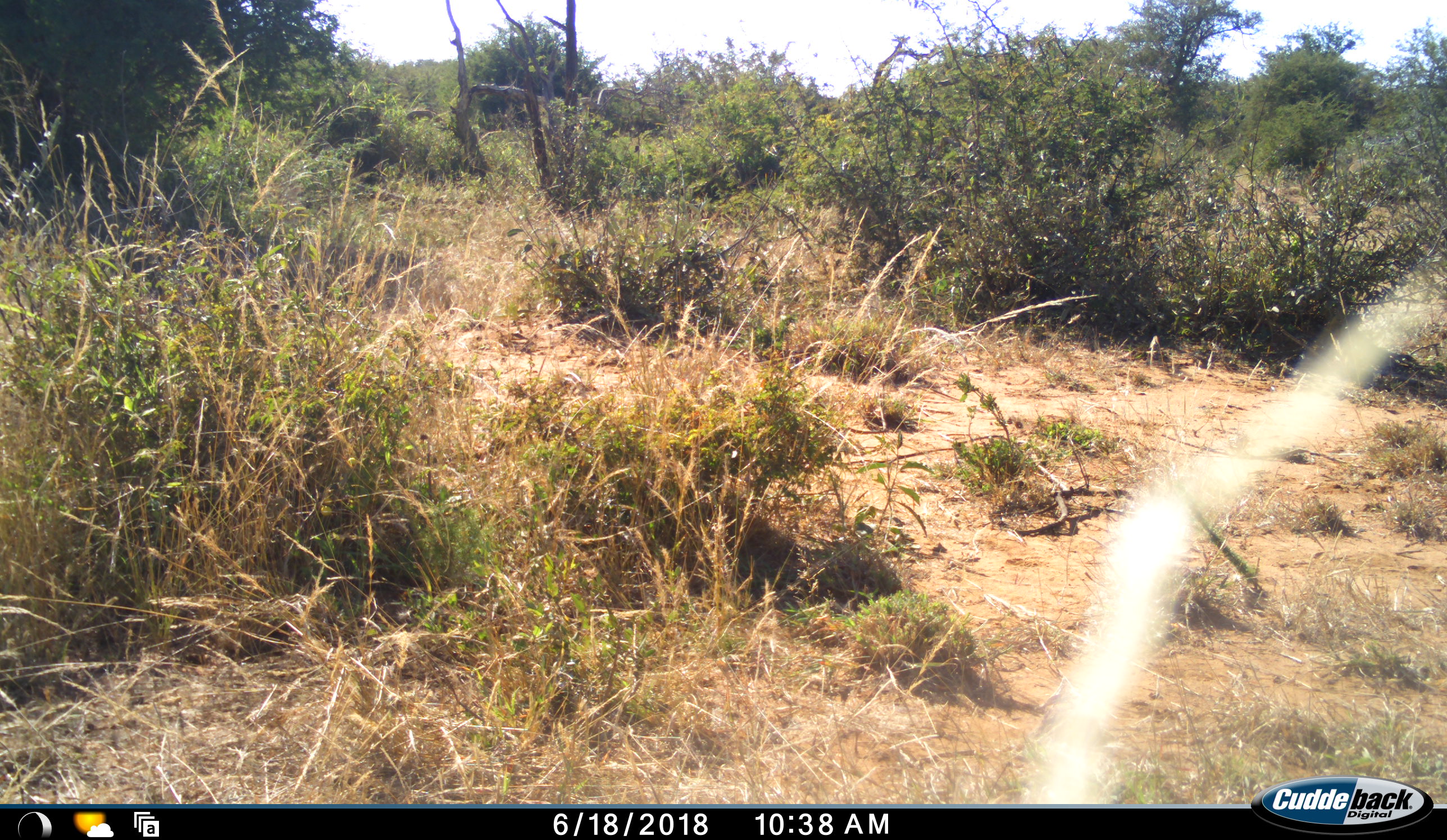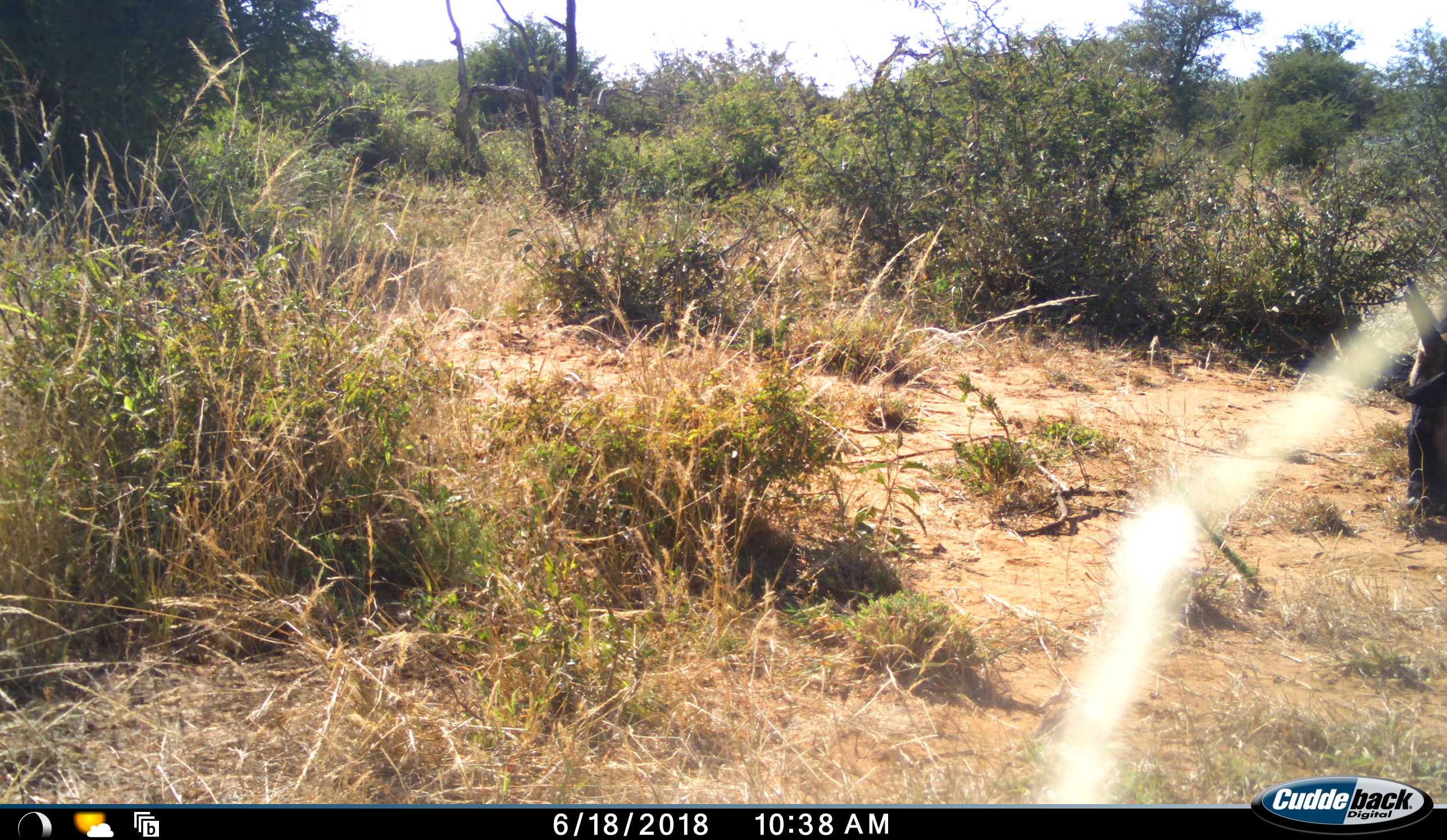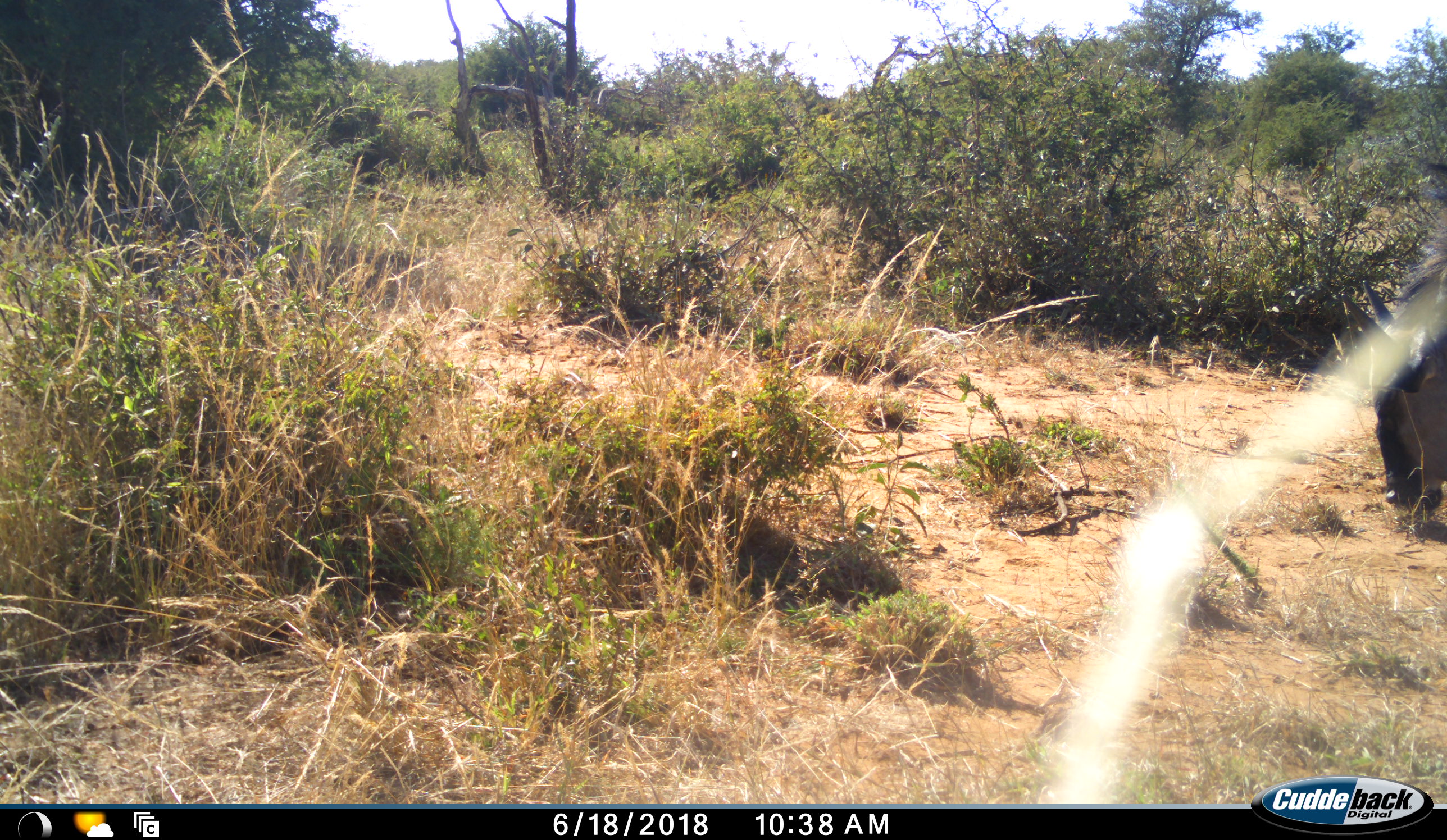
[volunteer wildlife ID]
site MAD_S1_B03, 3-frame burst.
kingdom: Animalia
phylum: Chordata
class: Mammalia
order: Artiodactyla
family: Bovidae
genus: Connochaetes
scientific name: Connochaetes taurinus taurinus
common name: blue wildebeest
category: wildebeestblue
Wildebeestblue (blue wildebeest) (Connochaetes taurinus taurinus), count 1. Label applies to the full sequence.